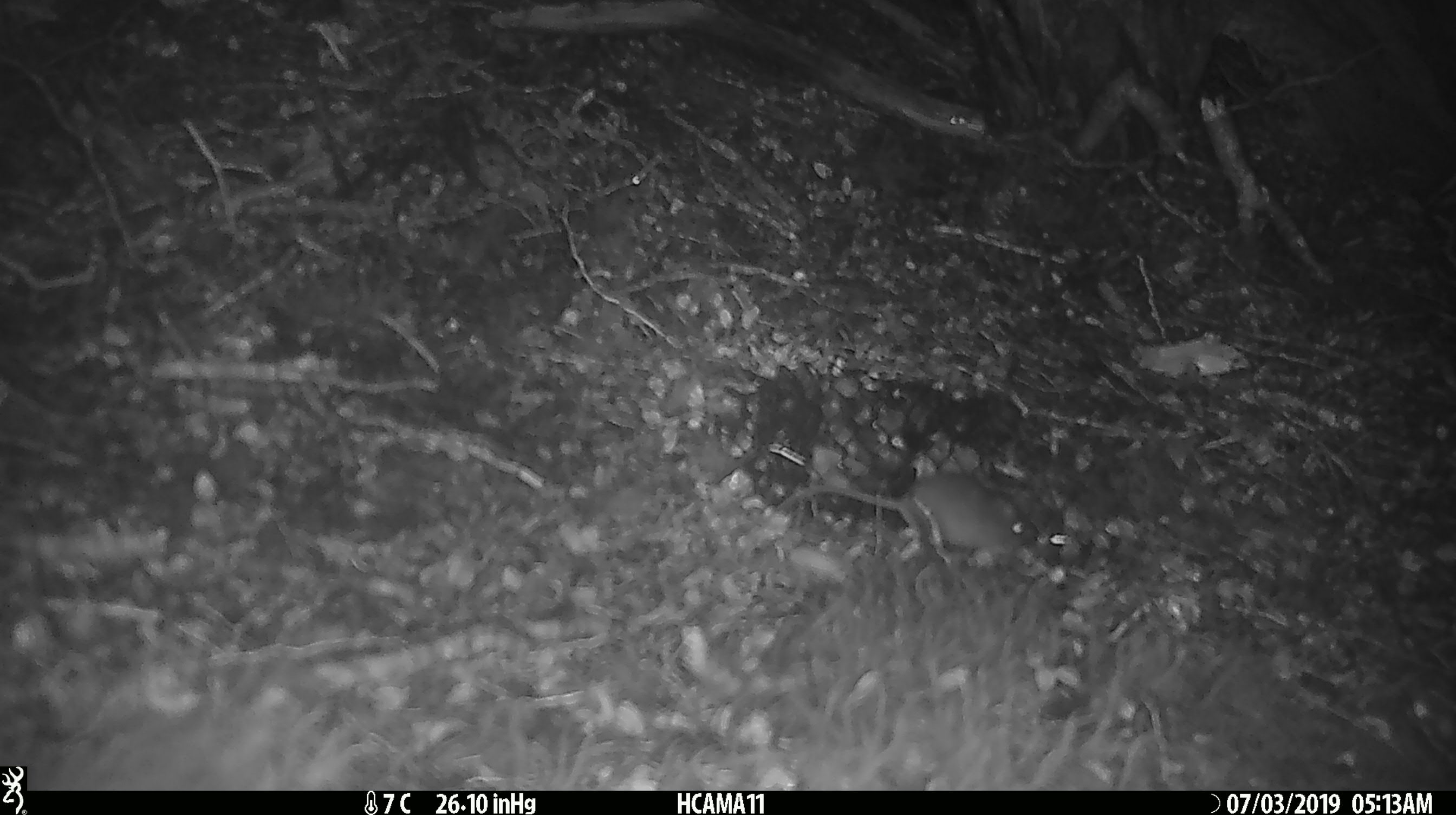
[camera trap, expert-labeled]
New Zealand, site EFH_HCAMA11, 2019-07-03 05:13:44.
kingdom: Animalia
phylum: Chordata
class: Mammalia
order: Rodentia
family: Muridae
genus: Mus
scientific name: Mus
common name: mouse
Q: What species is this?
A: Mouse (Mus).